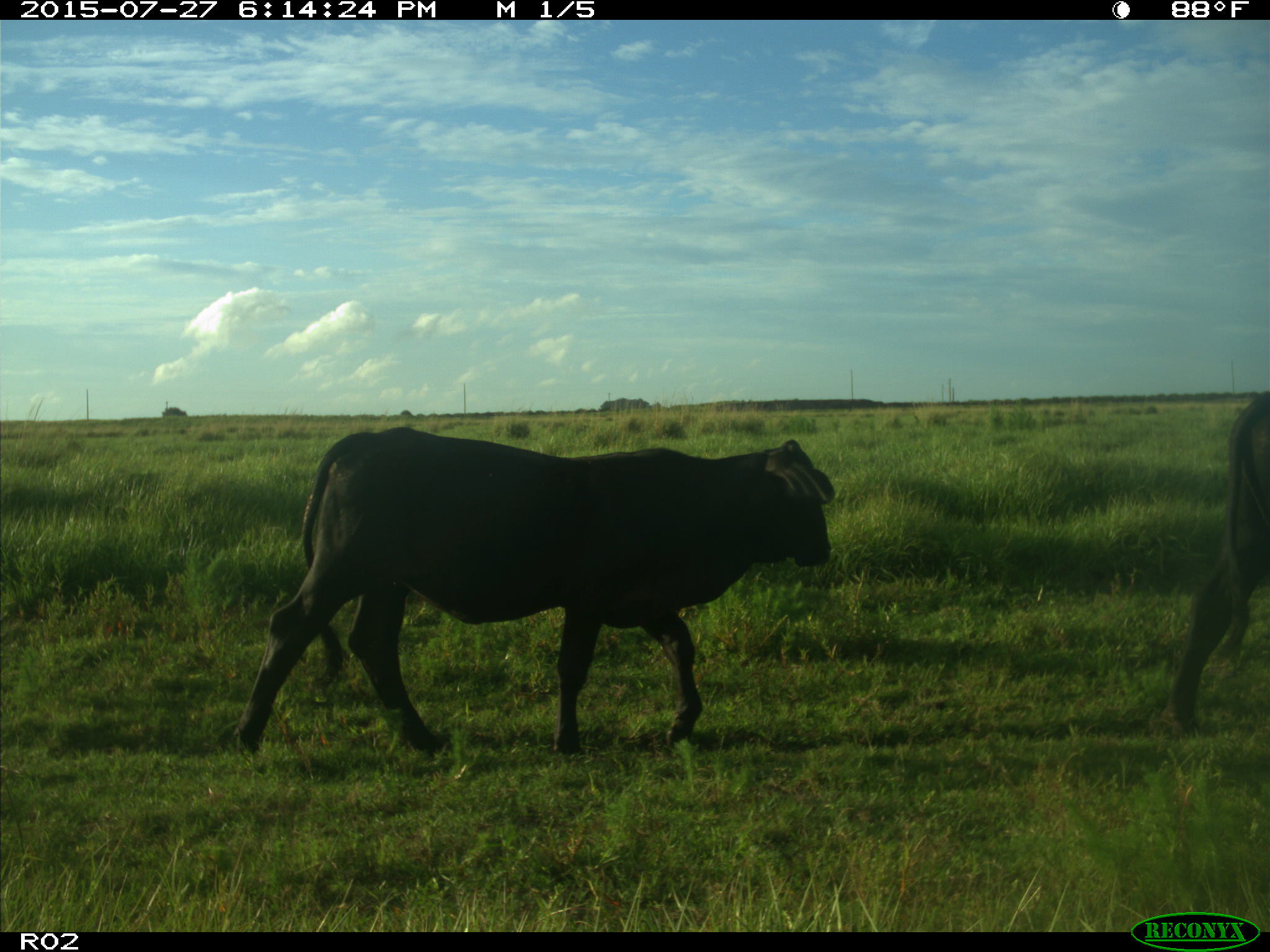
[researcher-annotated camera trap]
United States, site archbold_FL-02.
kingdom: Animalia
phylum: Chordata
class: Mammalia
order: Artiodactyla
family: Bovidae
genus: Bos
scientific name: Bos taurus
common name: domestic cow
Bos taurus (domestic cow).